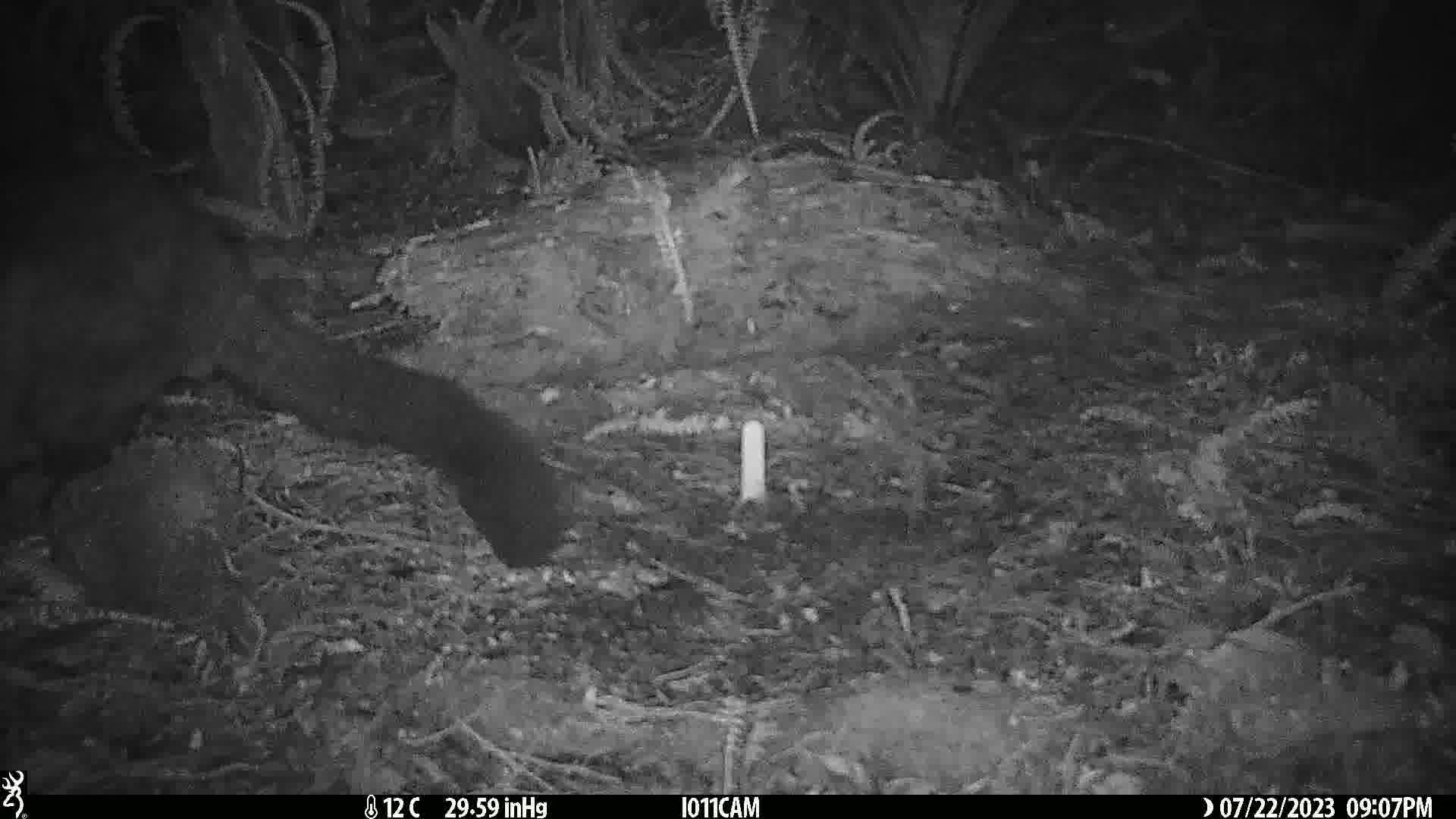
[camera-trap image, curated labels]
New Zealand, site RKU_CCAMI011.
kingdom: Animalia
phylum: Chordata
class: Mammalia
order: Diprotodontia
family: Phalangeridae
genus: Trichosurus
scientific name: Trichosurus vulpecula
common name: common brushtail possum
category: possum